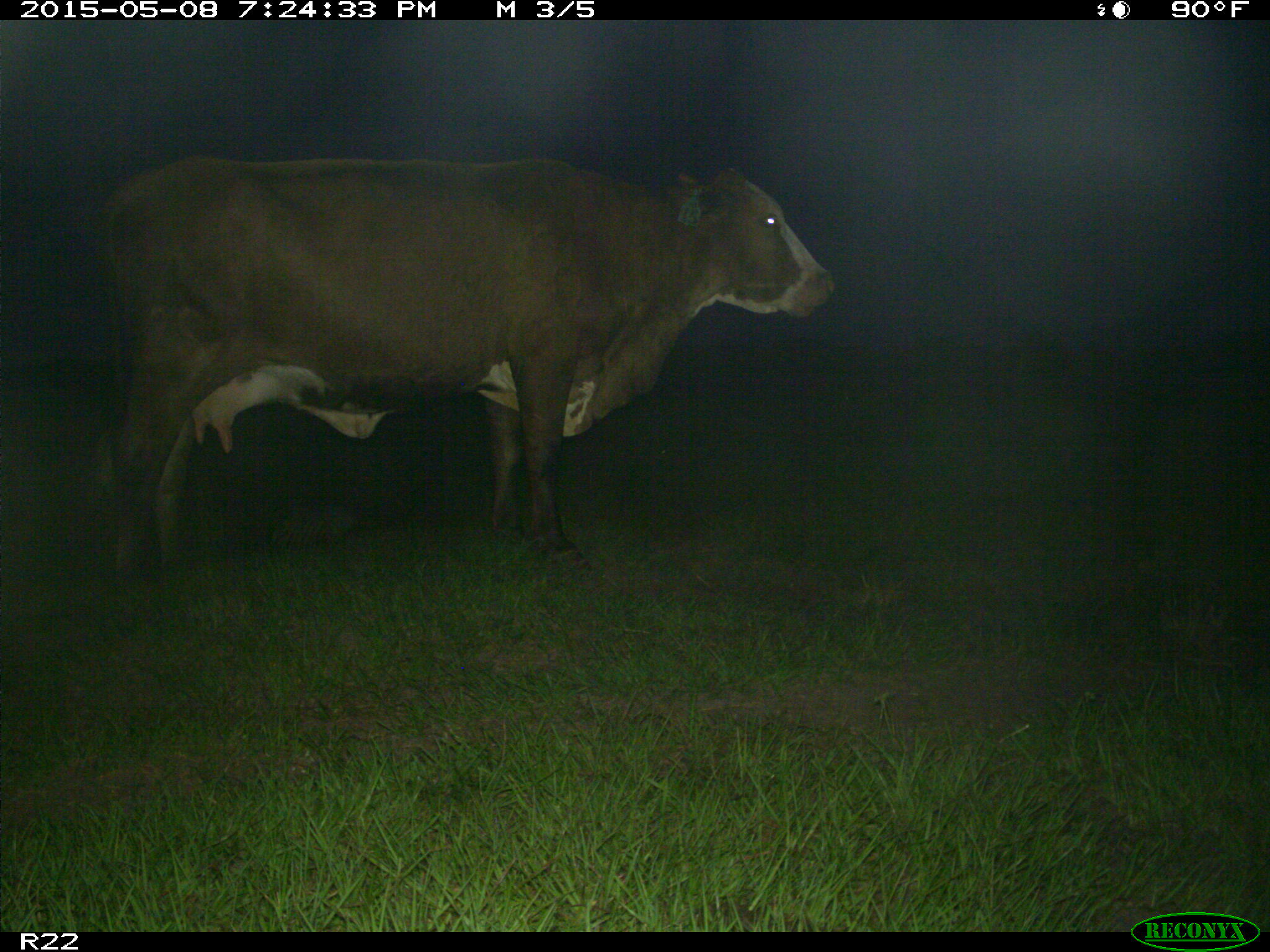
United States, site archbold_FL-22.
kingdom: Animalia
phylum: Chordata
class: Mammalia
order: Artiodactyla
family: Bovidae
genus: Bos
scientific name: Bos taurus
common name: domestic cow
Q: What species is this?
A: Bos taurus (domestic cow).